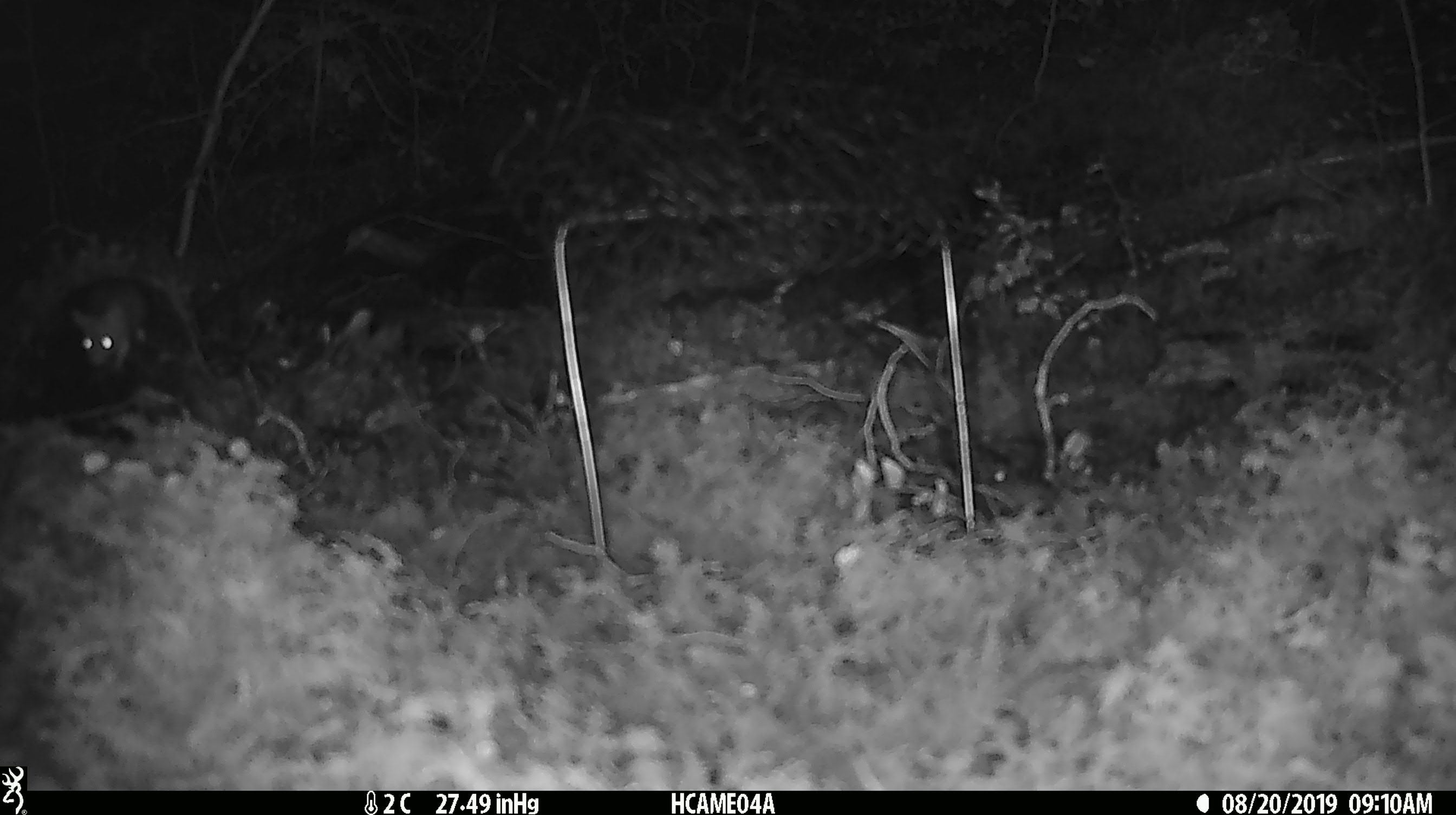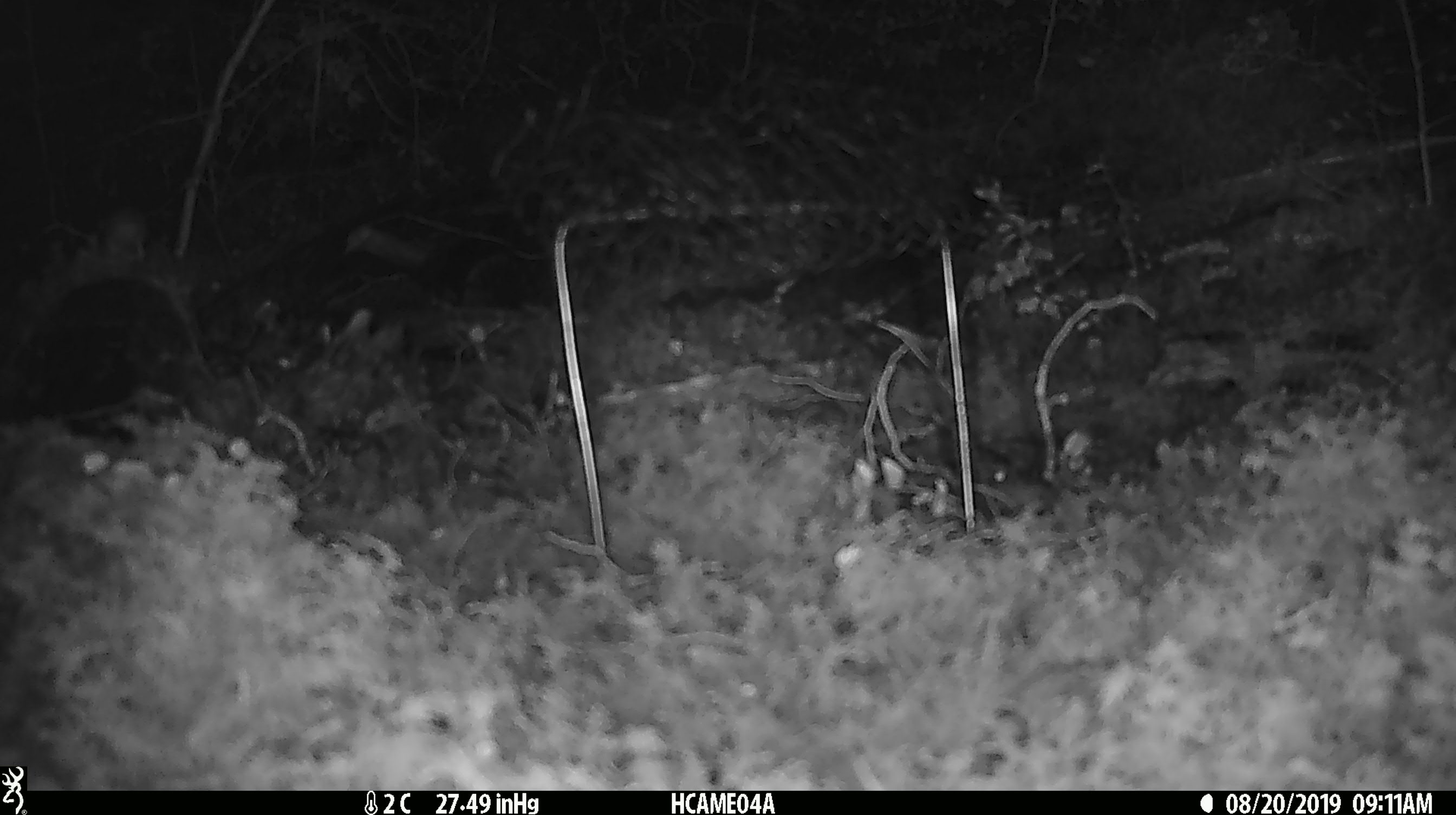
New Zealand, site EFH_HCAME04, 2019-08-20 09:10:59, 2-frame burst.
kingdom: Animalia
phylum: Chordata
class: Mammalia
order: Rodentia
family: Muridae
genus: Mus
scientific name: Mus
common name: mouse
Mouse (Mus).